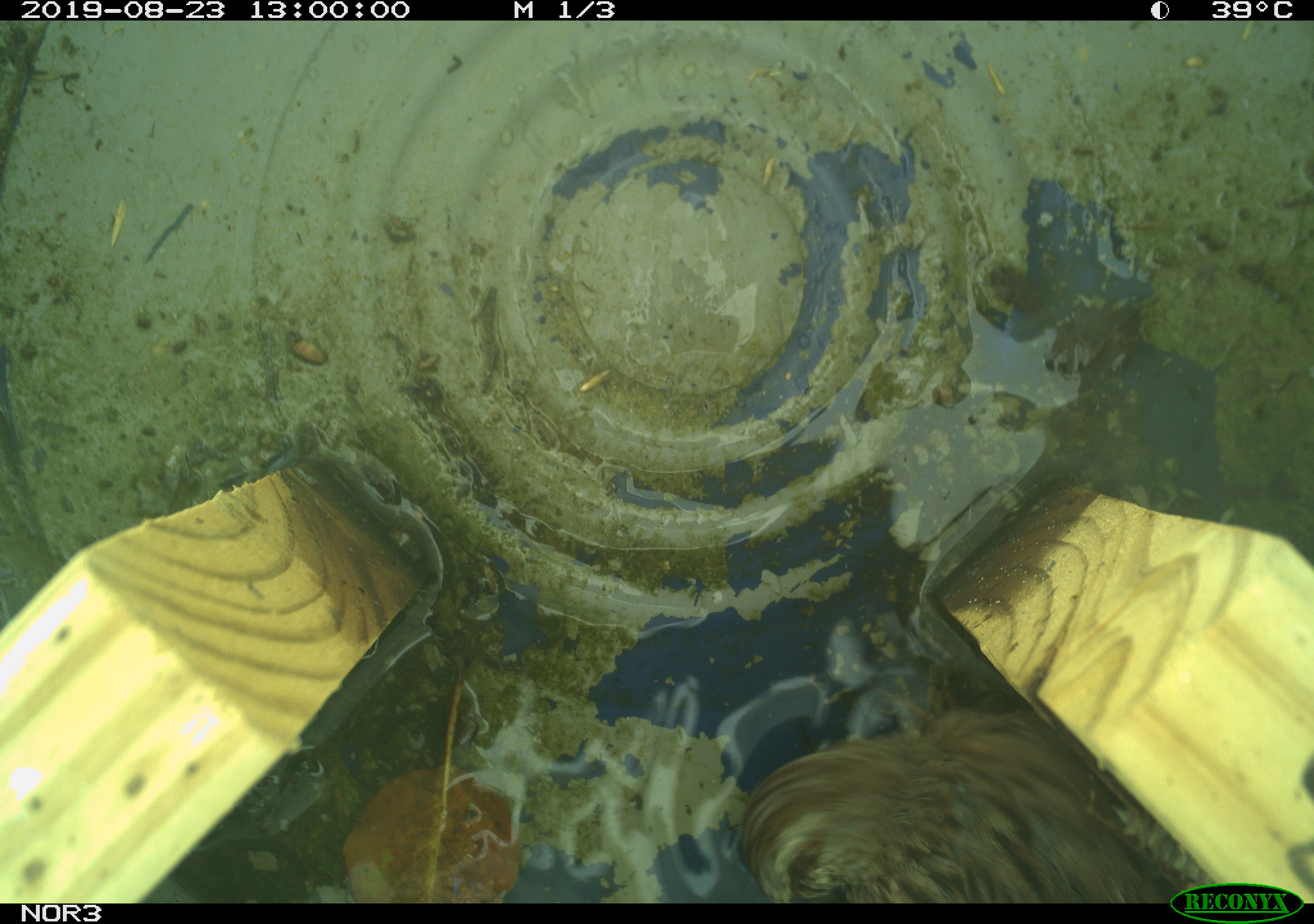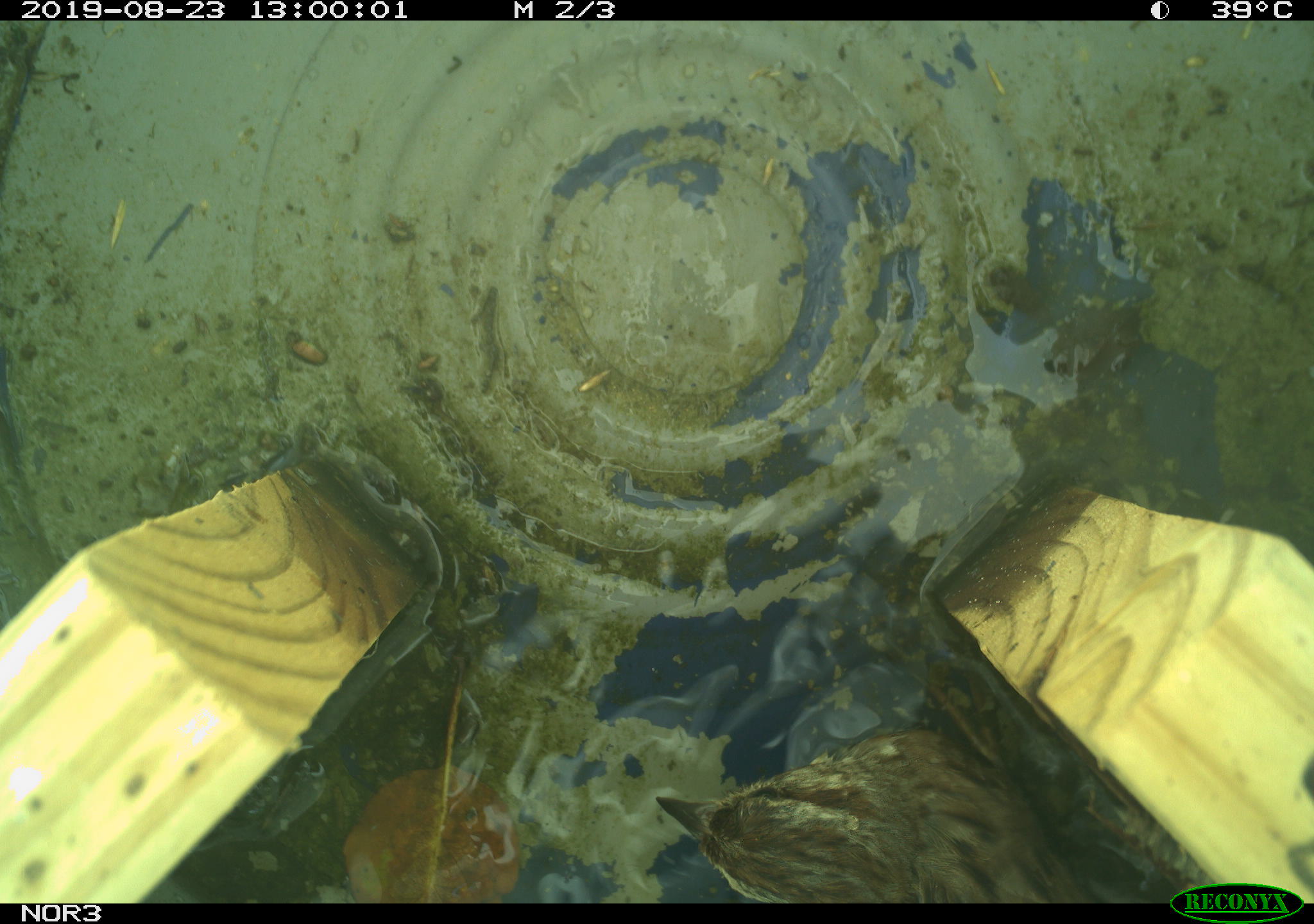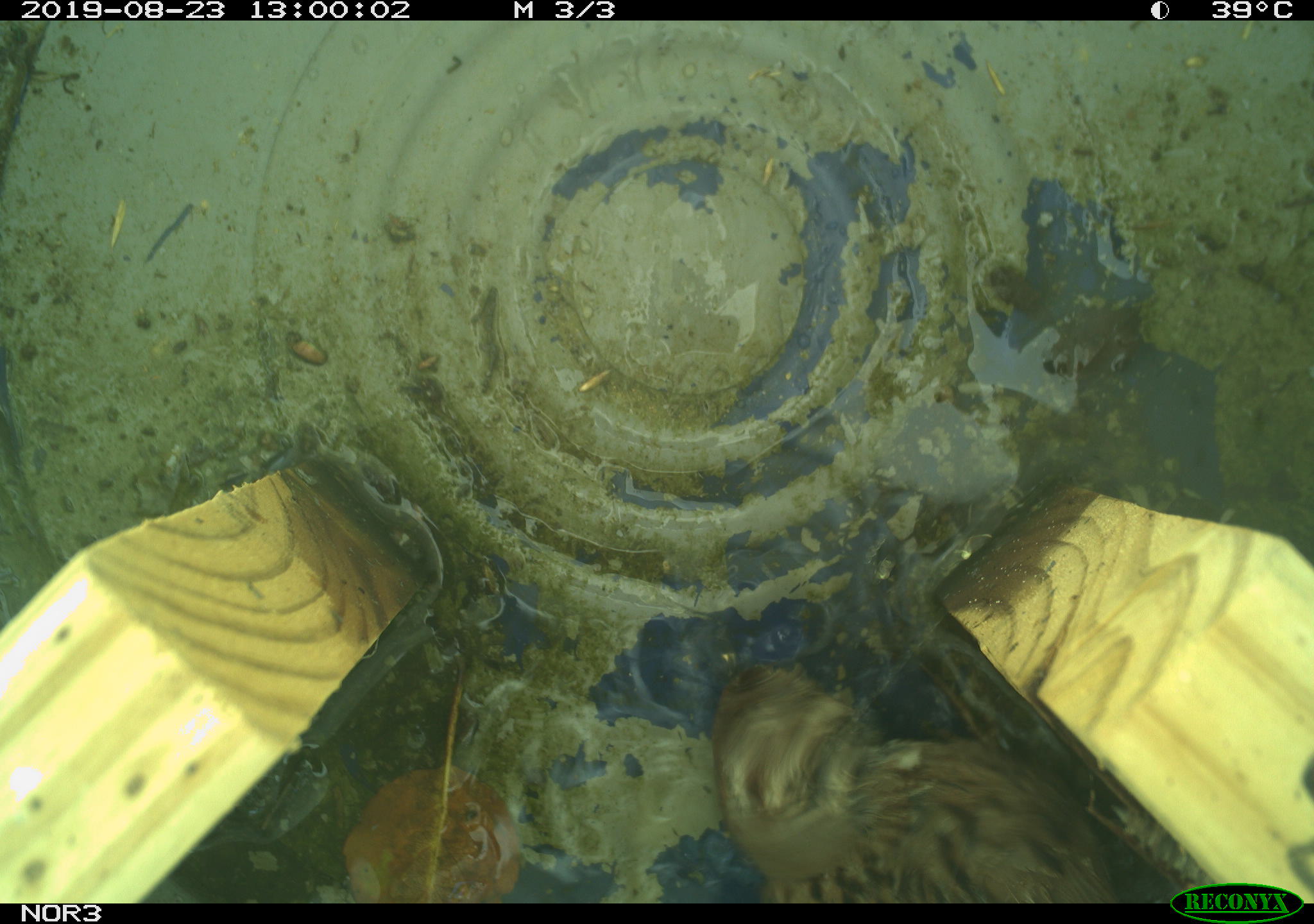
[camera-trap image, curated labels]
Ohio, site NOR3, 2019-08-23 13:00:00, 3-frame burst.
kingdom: Animalia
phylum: Chordata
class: Aves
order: Passeriformes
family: Passerellidae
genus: Melospiza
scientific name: Melospiza melodia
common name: song sparrow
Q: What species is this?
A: Song sparrow (Melospiza melodia).